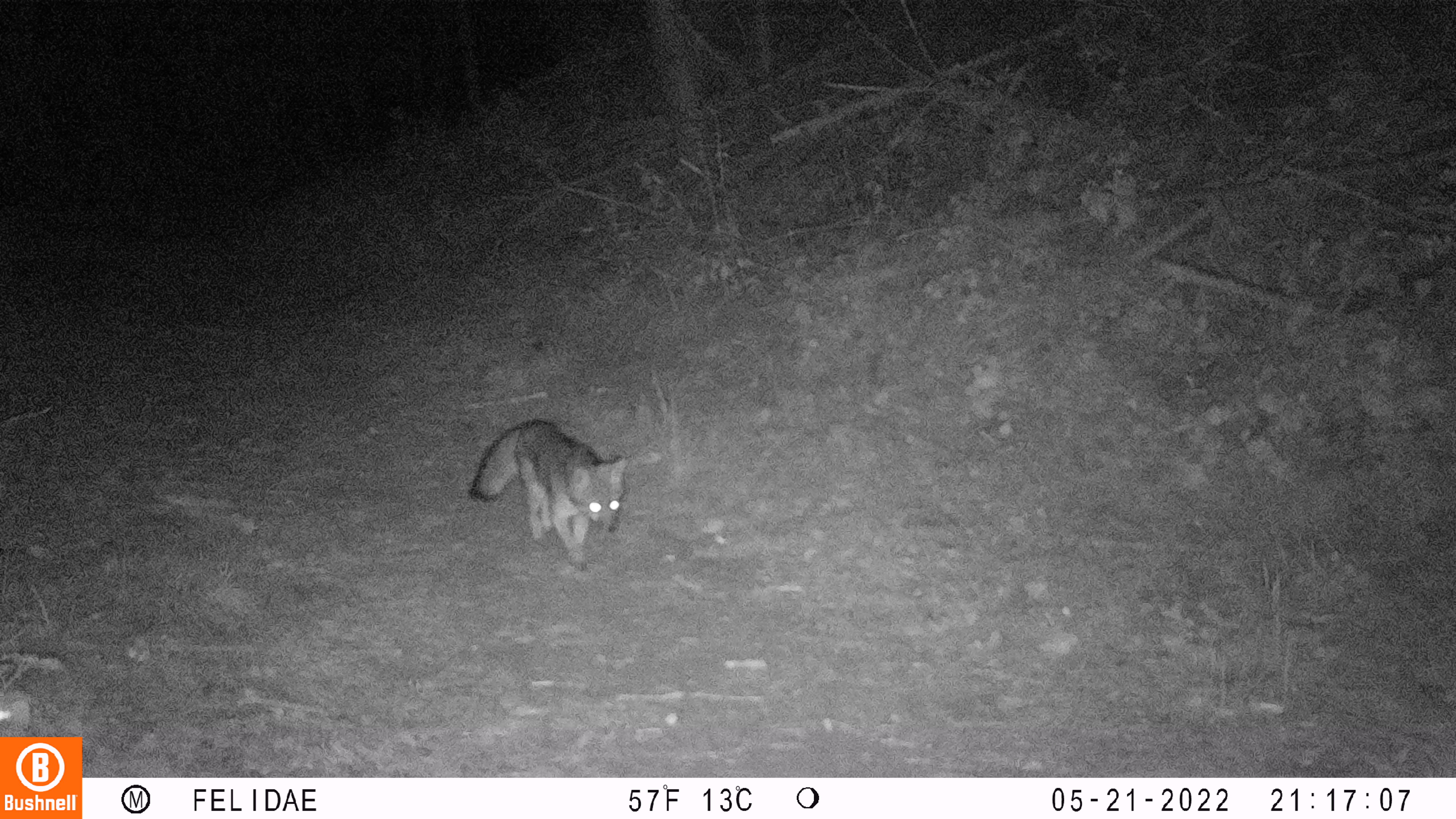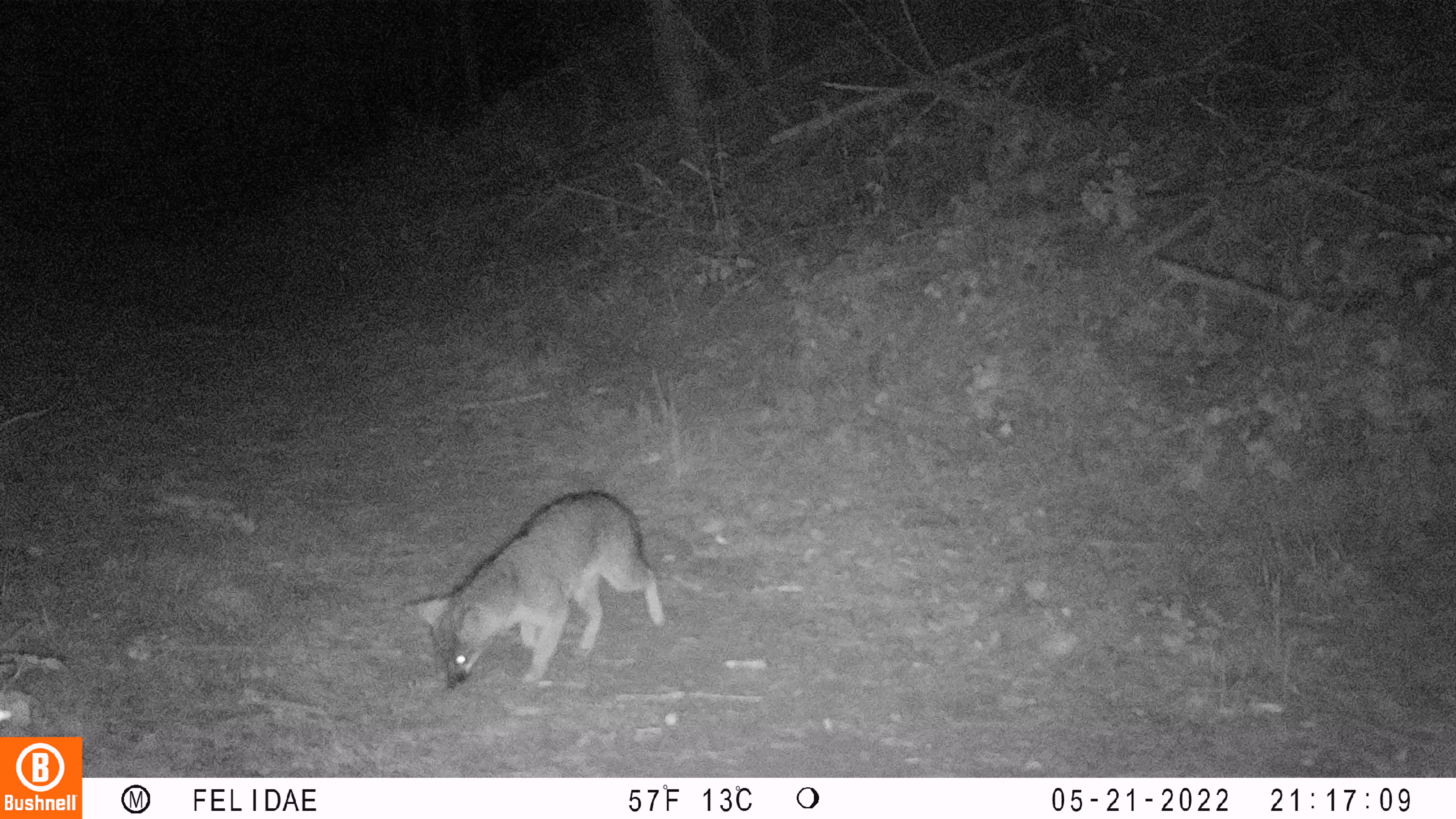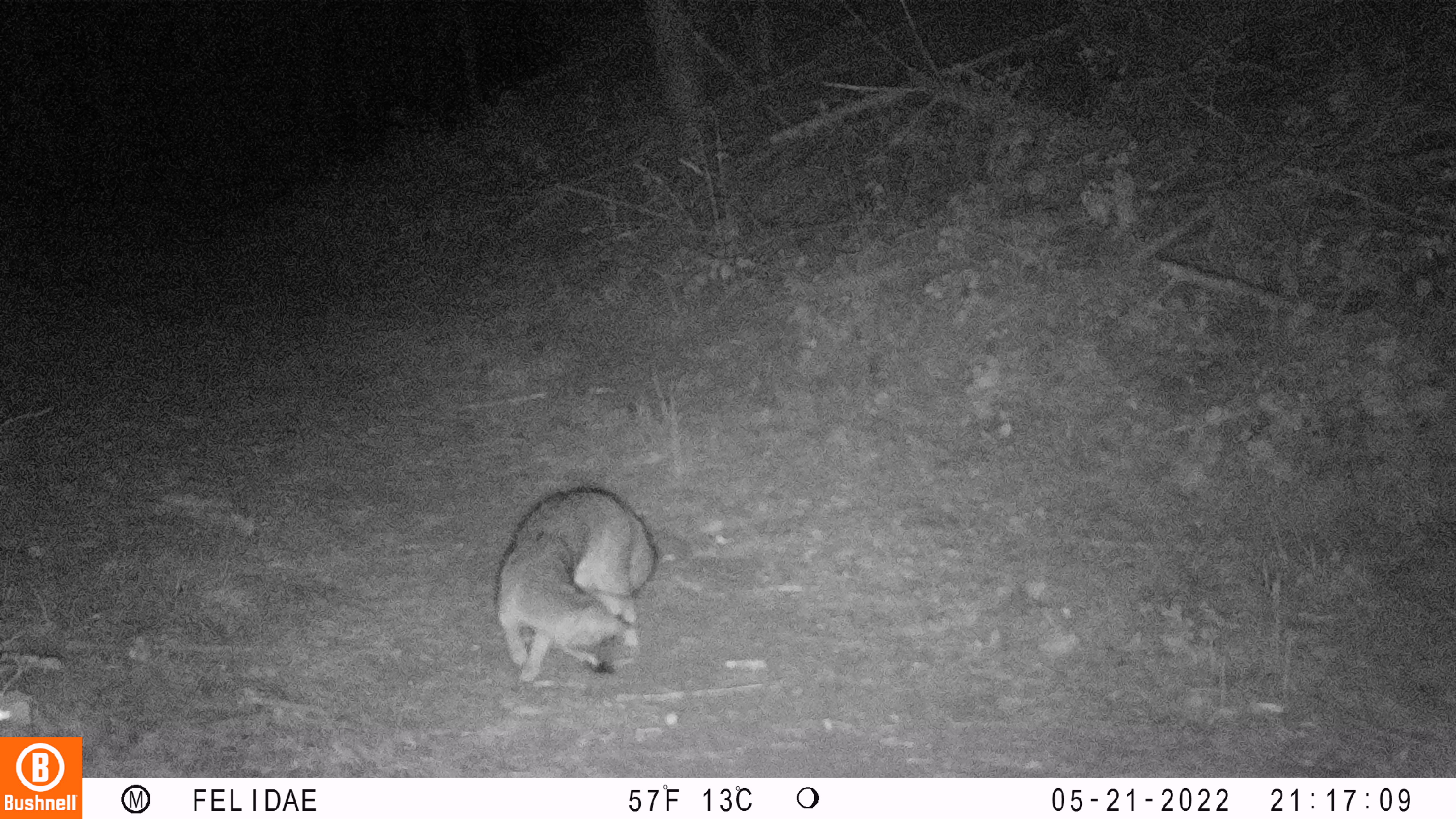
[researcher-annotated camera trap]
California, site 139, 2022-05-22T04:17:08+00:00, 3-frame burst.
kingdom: Animalia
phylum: Chordata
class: Mammalia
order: Carnivora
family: Canidae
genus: Urocyon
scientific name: Urocyon cinereoargenteus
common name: gray fox